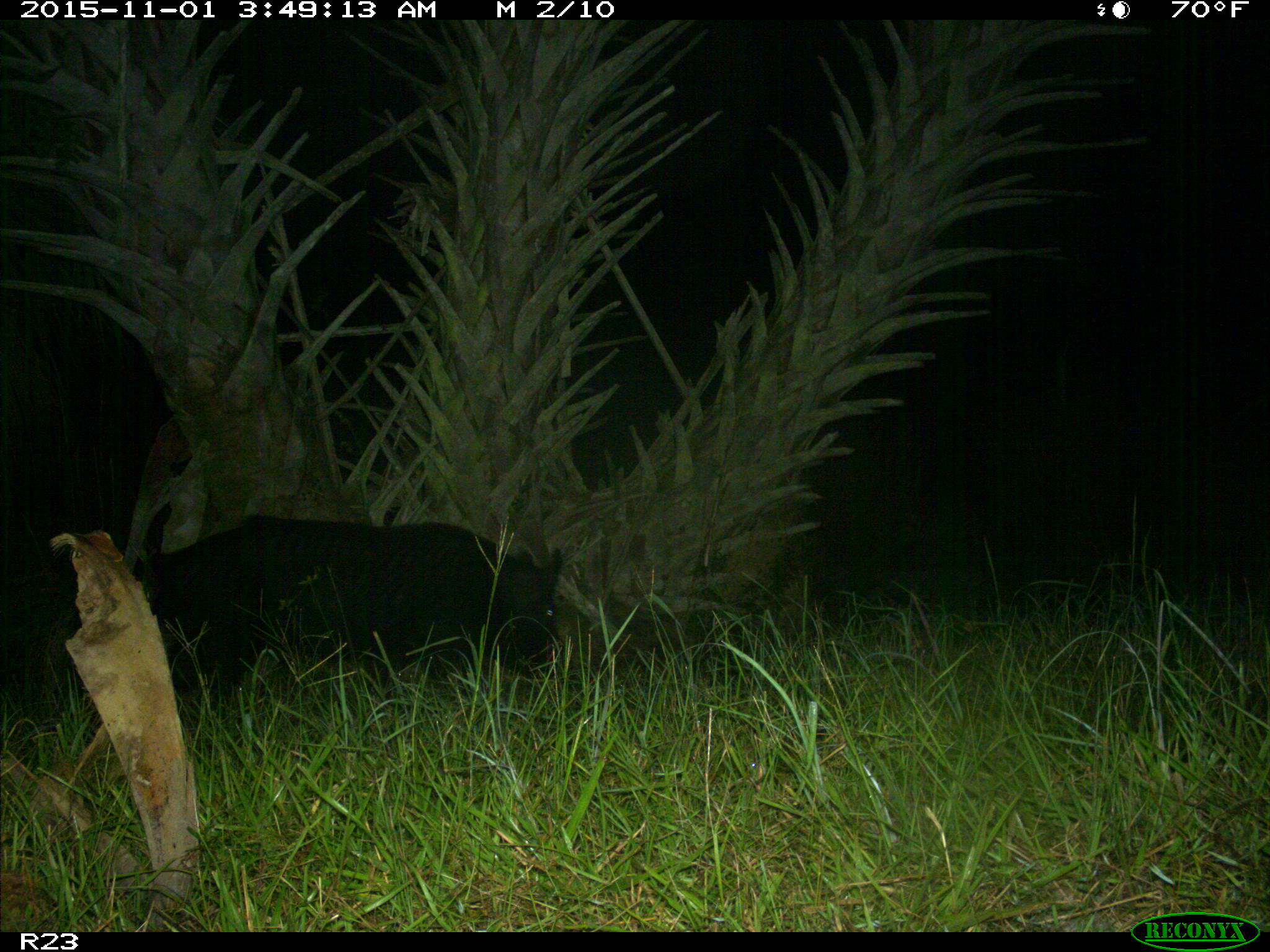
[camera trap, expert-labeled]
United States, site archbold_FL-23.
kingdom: Animalia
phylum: Chordata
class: Mammalia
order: Artiodactyla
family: Suidae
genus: Sus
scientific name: Sus scrofa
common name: wild boar